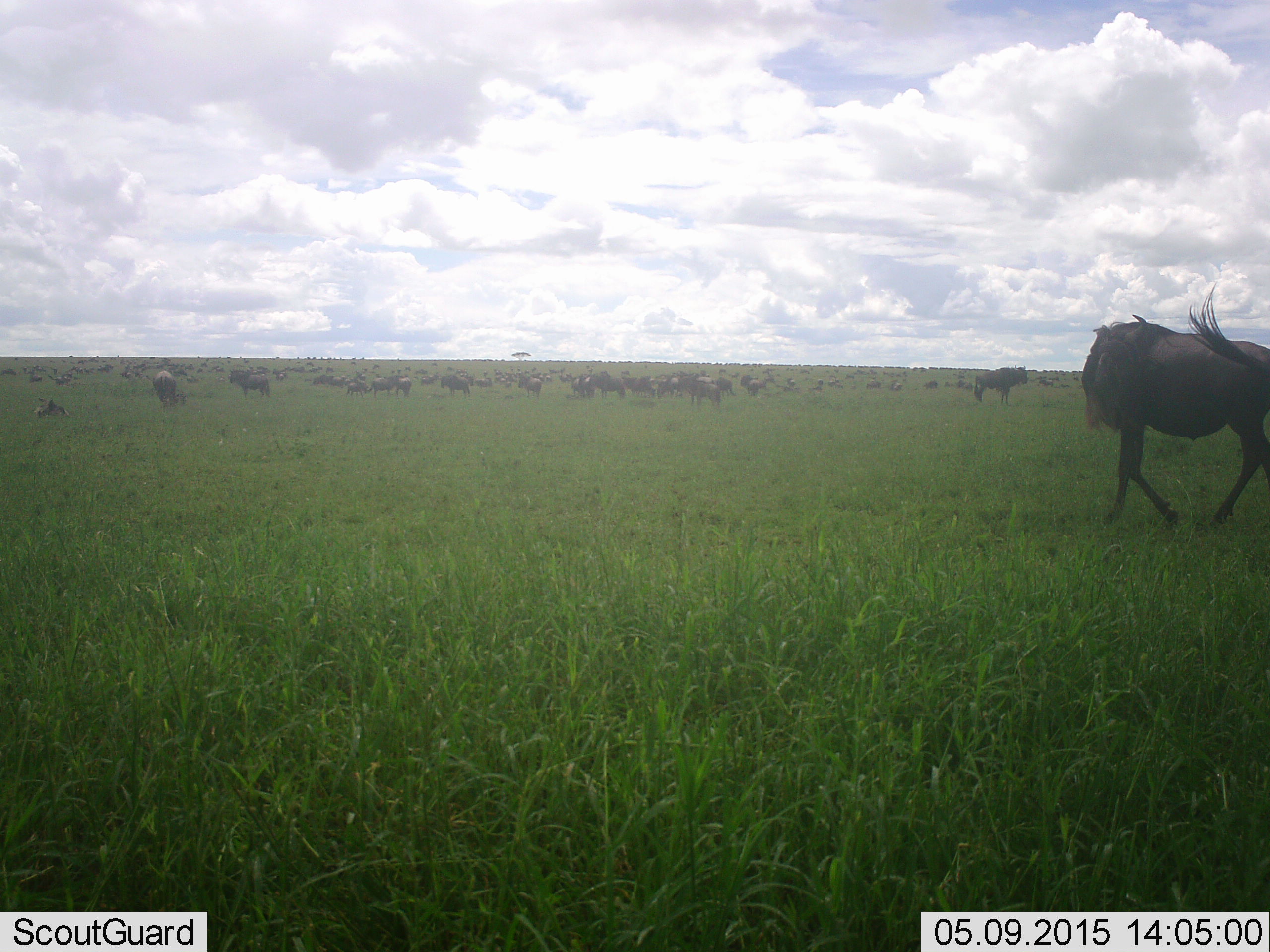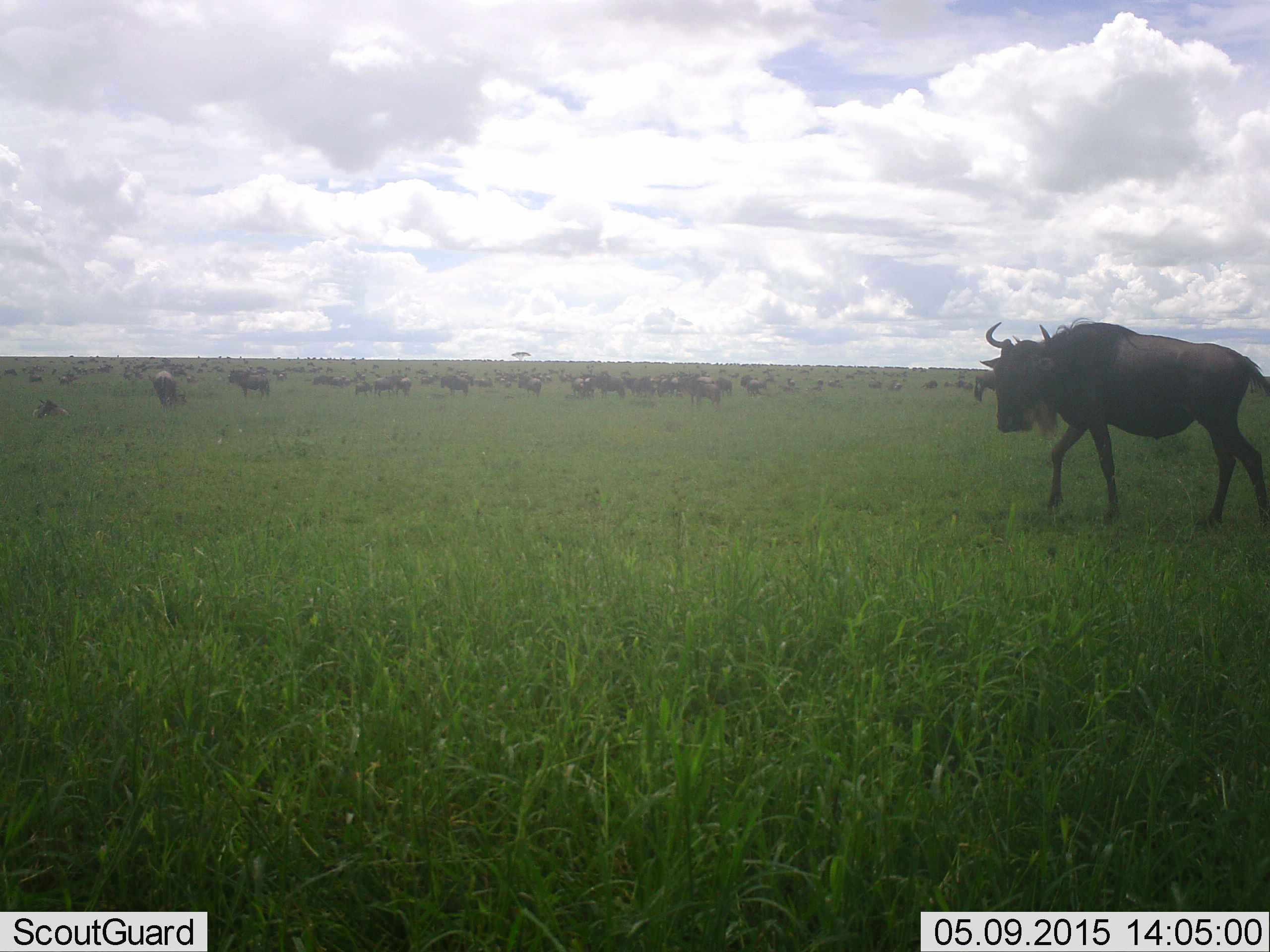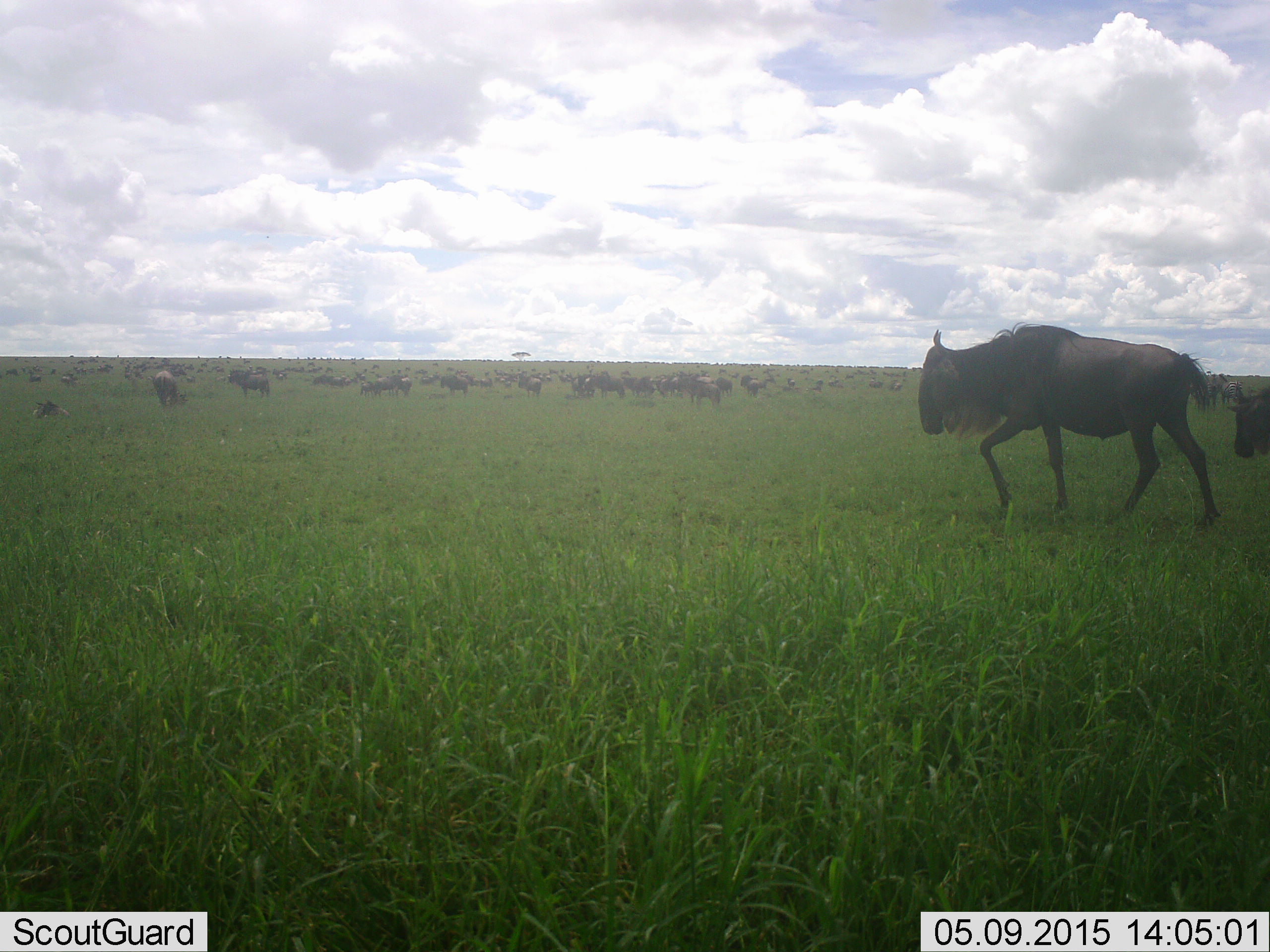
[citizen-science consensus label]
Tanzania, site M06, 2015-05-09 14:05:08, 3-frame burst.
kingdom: Animalia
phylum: Chordata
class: Mammalia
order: Artiodactyla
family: Bovidae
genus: Connochaetes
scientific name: Connochaetes taurinus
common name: blue wildebeest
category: wildebeest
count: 51+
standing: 40%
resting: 0%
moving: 90%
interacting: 0%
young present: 10%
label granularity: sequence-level